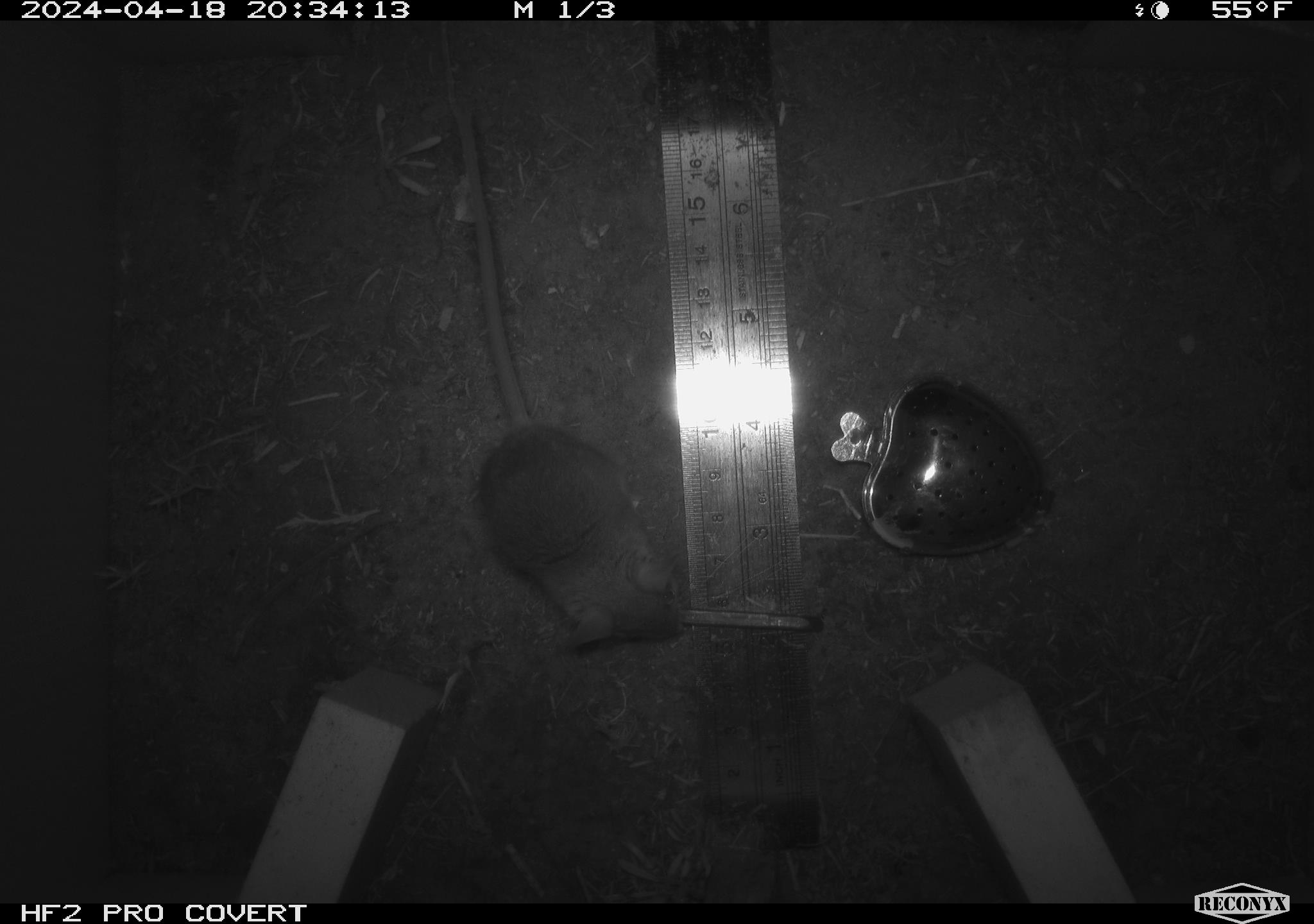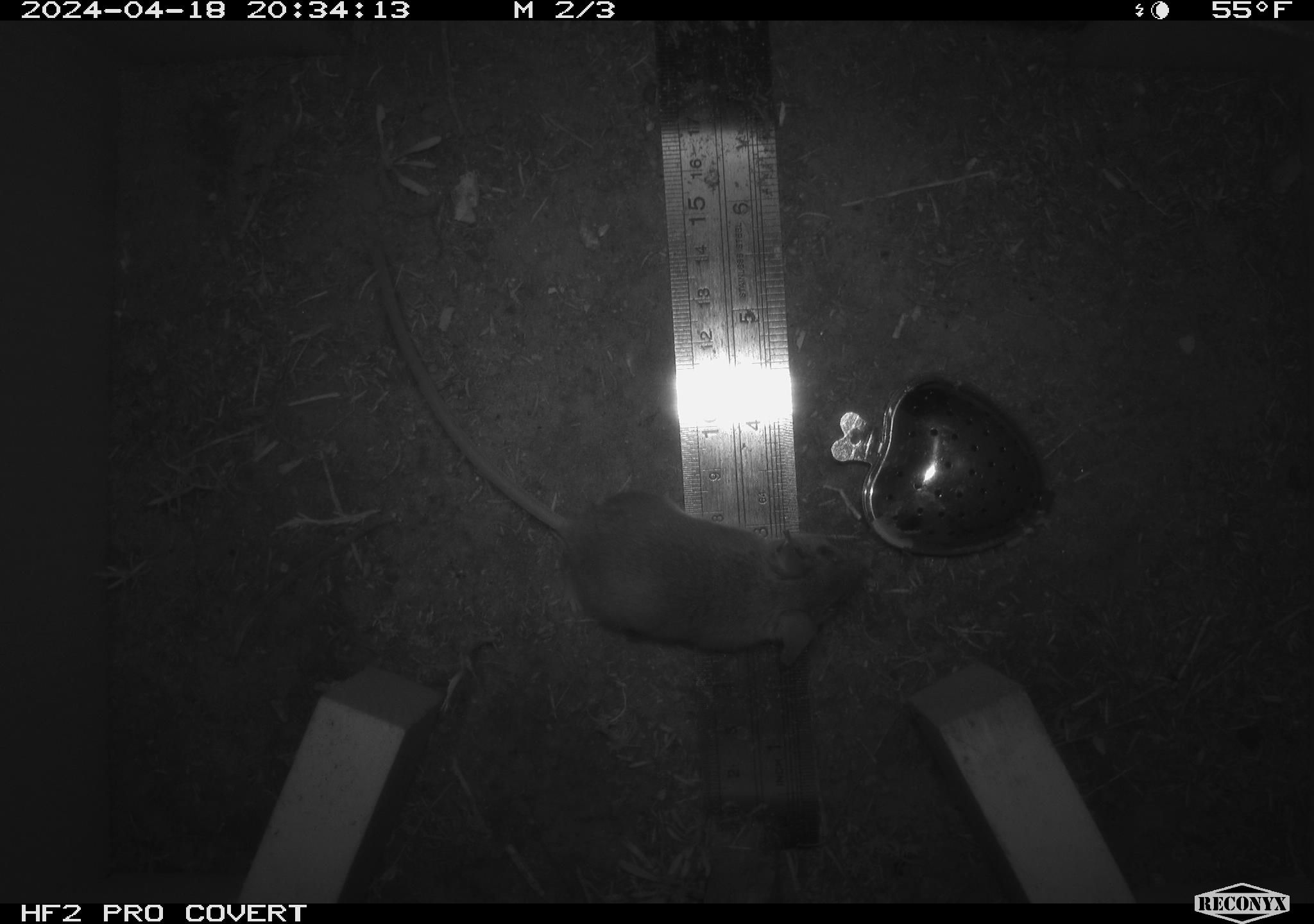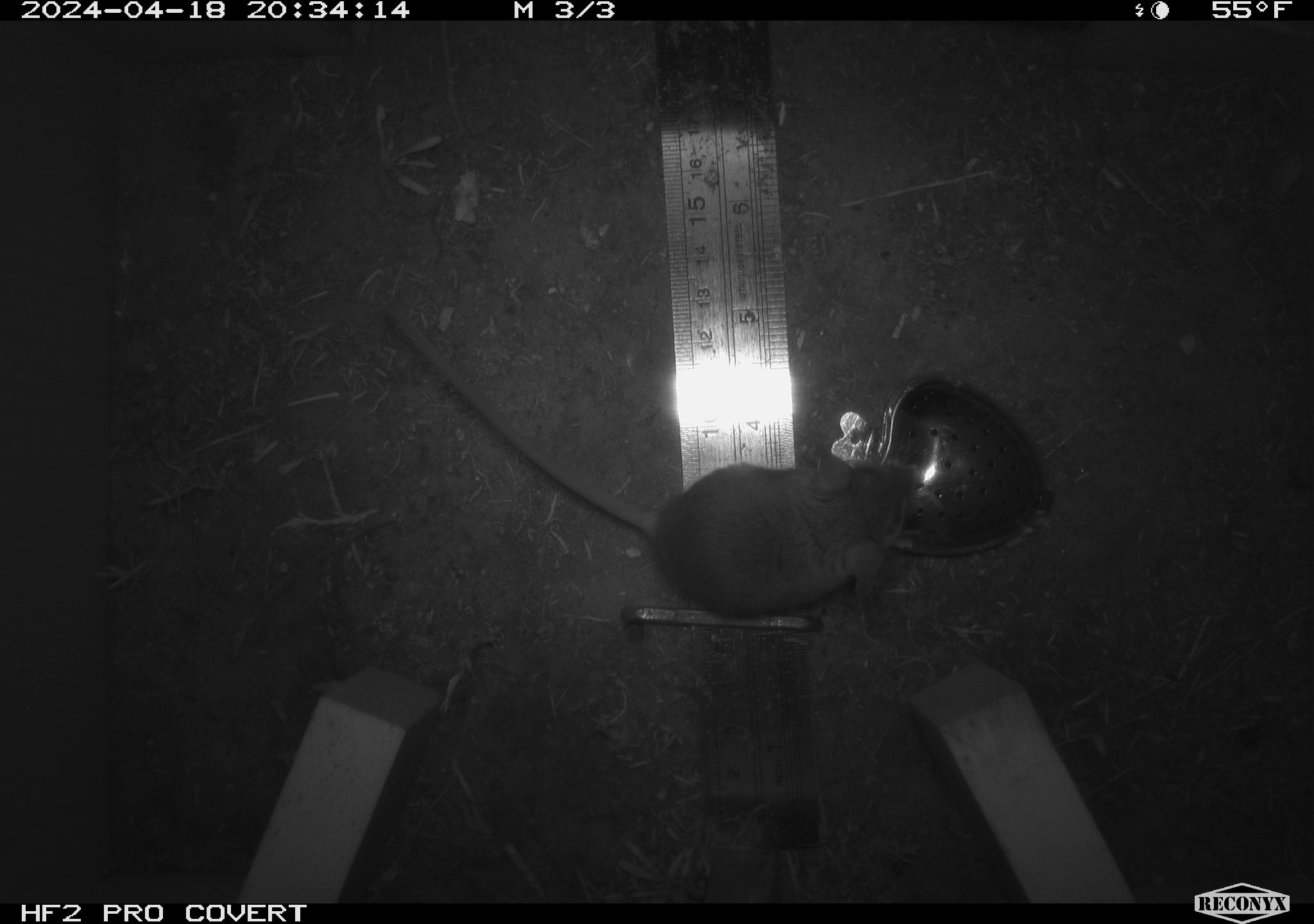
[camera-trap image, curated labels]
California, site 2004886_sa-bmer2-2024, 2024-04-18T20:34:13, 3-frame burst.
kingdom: Animalia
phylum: Chordata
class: Mammalia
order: Rodentia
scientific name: Rodentia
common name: mouse species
Mouse species (Rodentia).